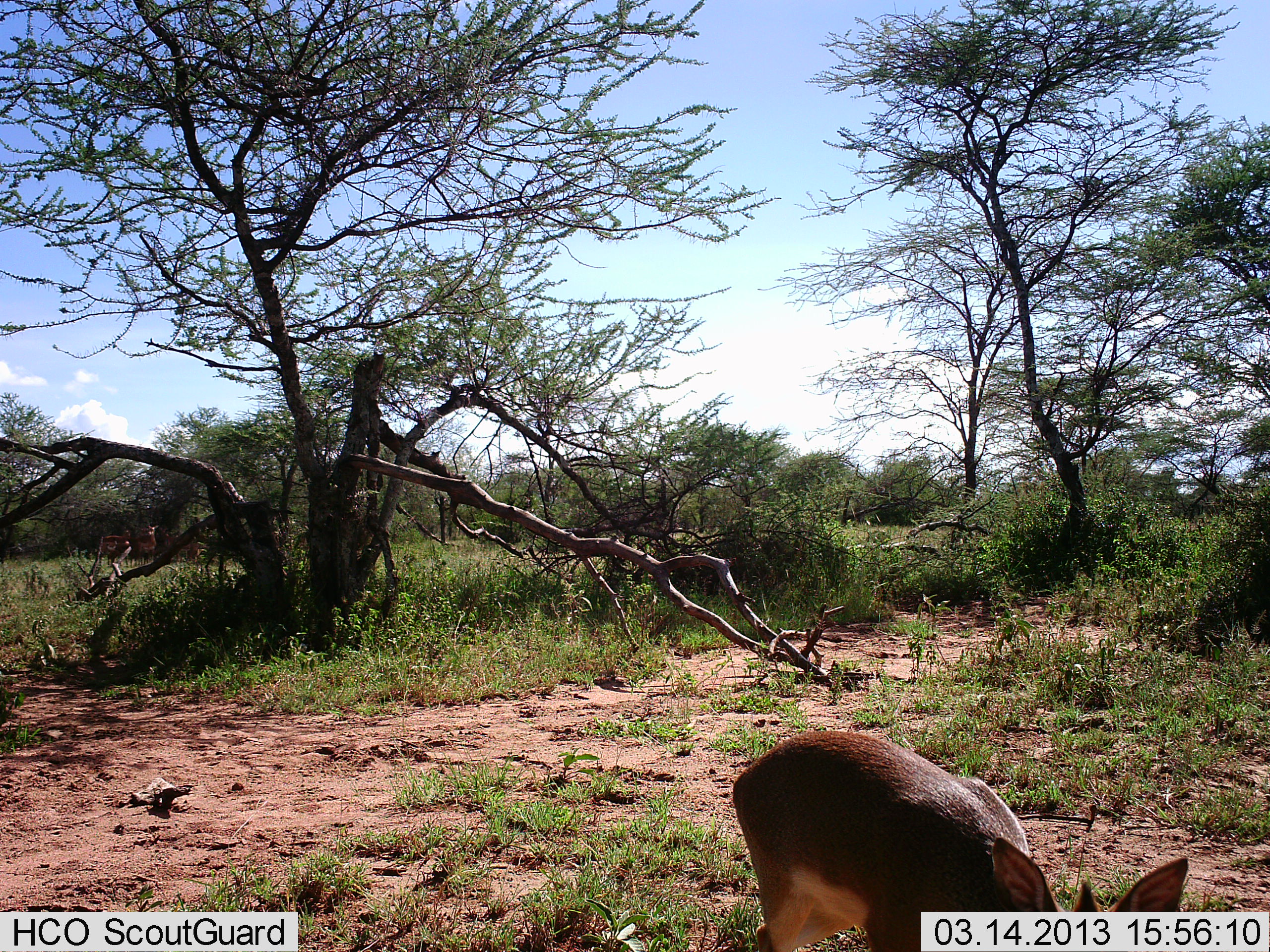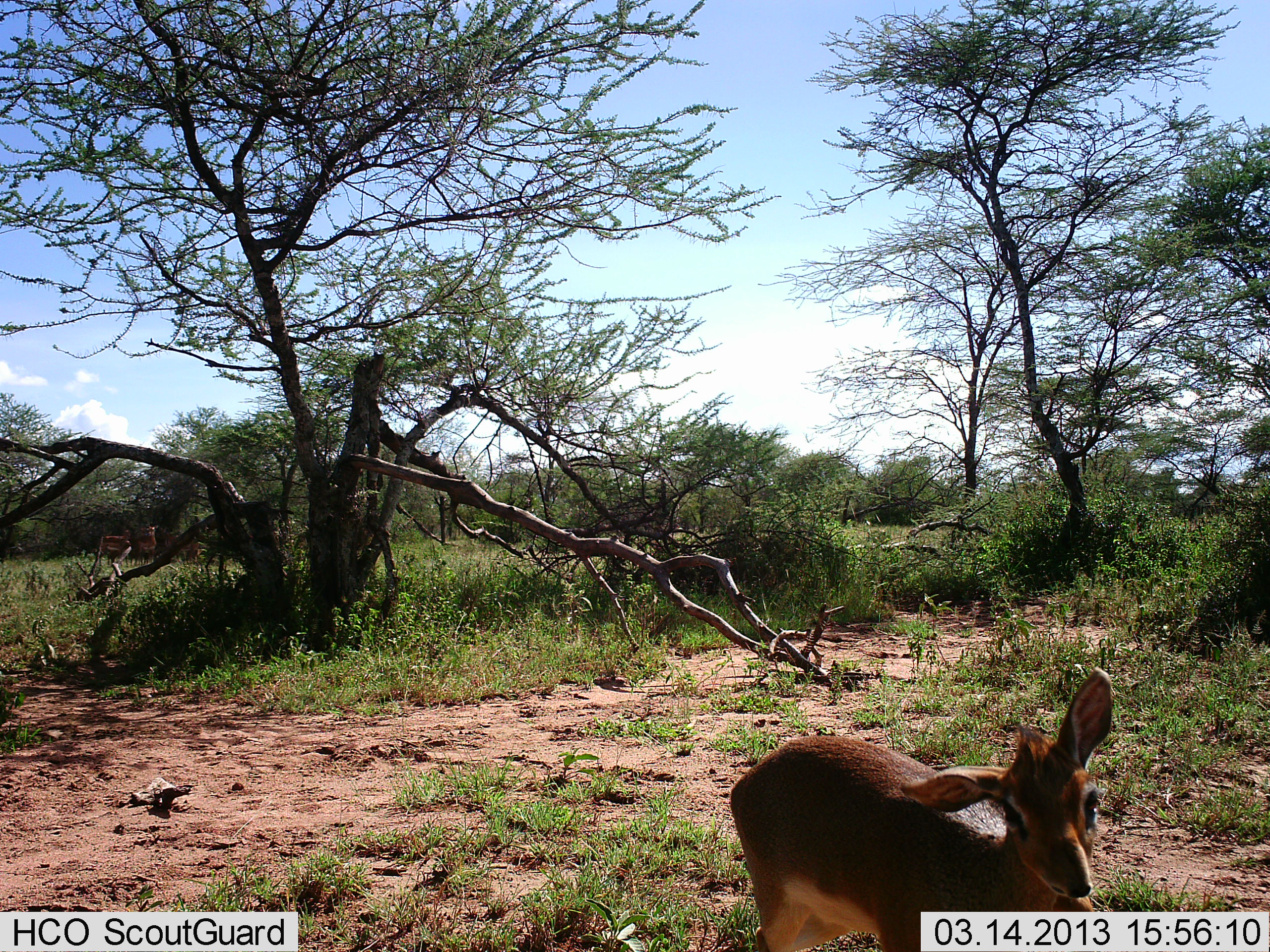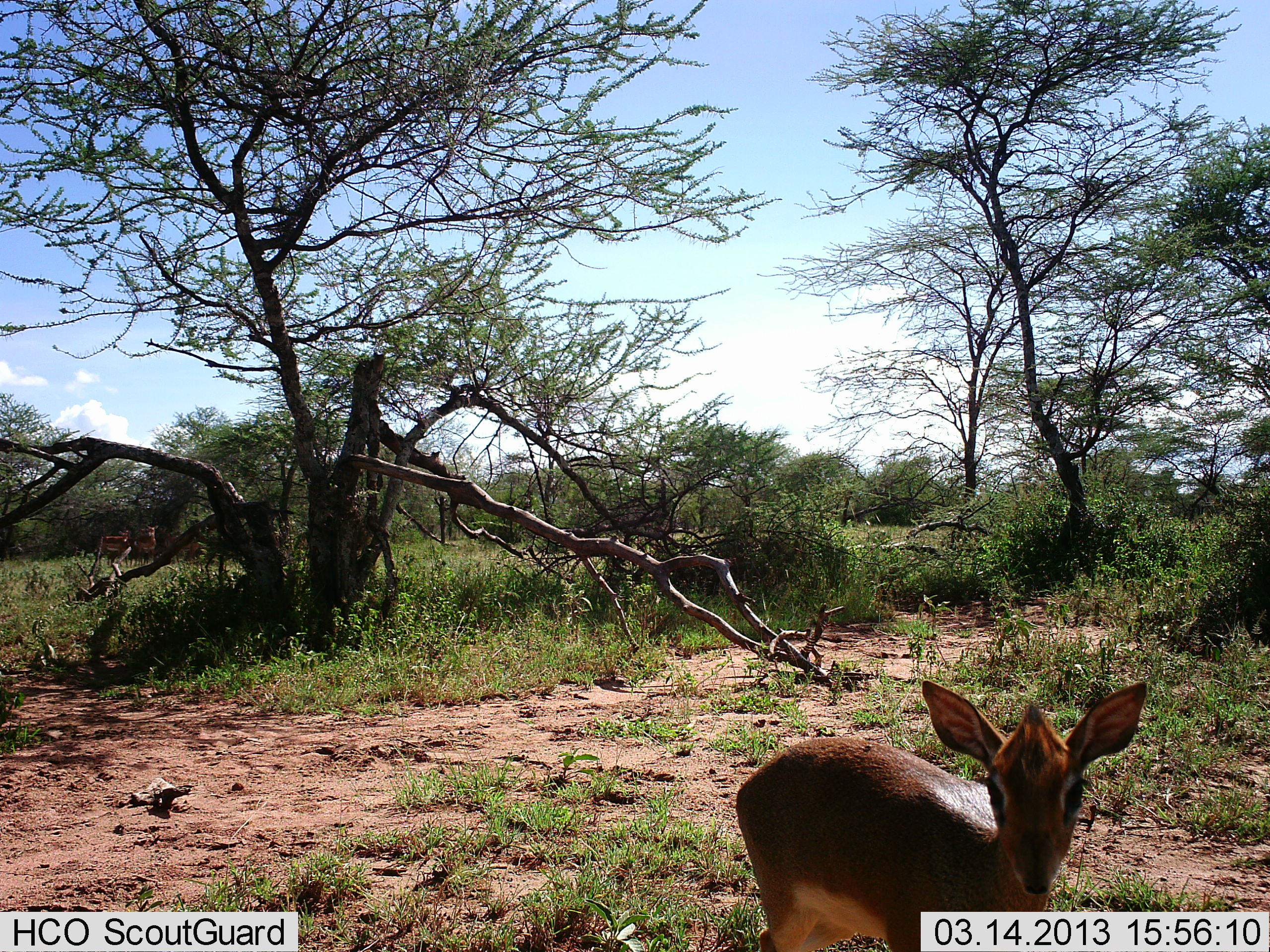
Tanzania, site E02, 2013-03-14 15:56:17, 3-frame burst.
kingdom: Animalia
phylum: Chordata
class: Mammalia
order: Artiodactyla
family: Bovidae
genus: Madoqua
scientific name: Madoqua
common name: dikdik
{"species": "dikdik (Madoqua)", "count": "1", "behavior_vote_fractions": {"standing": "67%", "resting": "0%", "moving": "10%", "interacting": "5%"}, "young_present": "5%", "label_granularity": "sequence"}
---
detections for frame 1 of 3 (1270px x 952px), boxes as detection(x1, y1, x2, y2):
animal: detection(727, 728, 1191, 952); detection(133, 521, 159, 564); detection(100, 527, 131, 562)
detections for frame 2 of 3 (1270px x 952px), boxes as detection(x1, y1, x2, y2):
animal: detection(727, 667, 1119, 952); detection(96, 527, 132, 562); detection(133, 523, 156, 564)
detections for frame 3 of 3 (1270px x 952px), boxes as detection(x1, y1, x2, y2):
animal: detection(733, 676, 1156, 952); detection(97, 531, 131, 566); detection(131, 523, 159, 564)